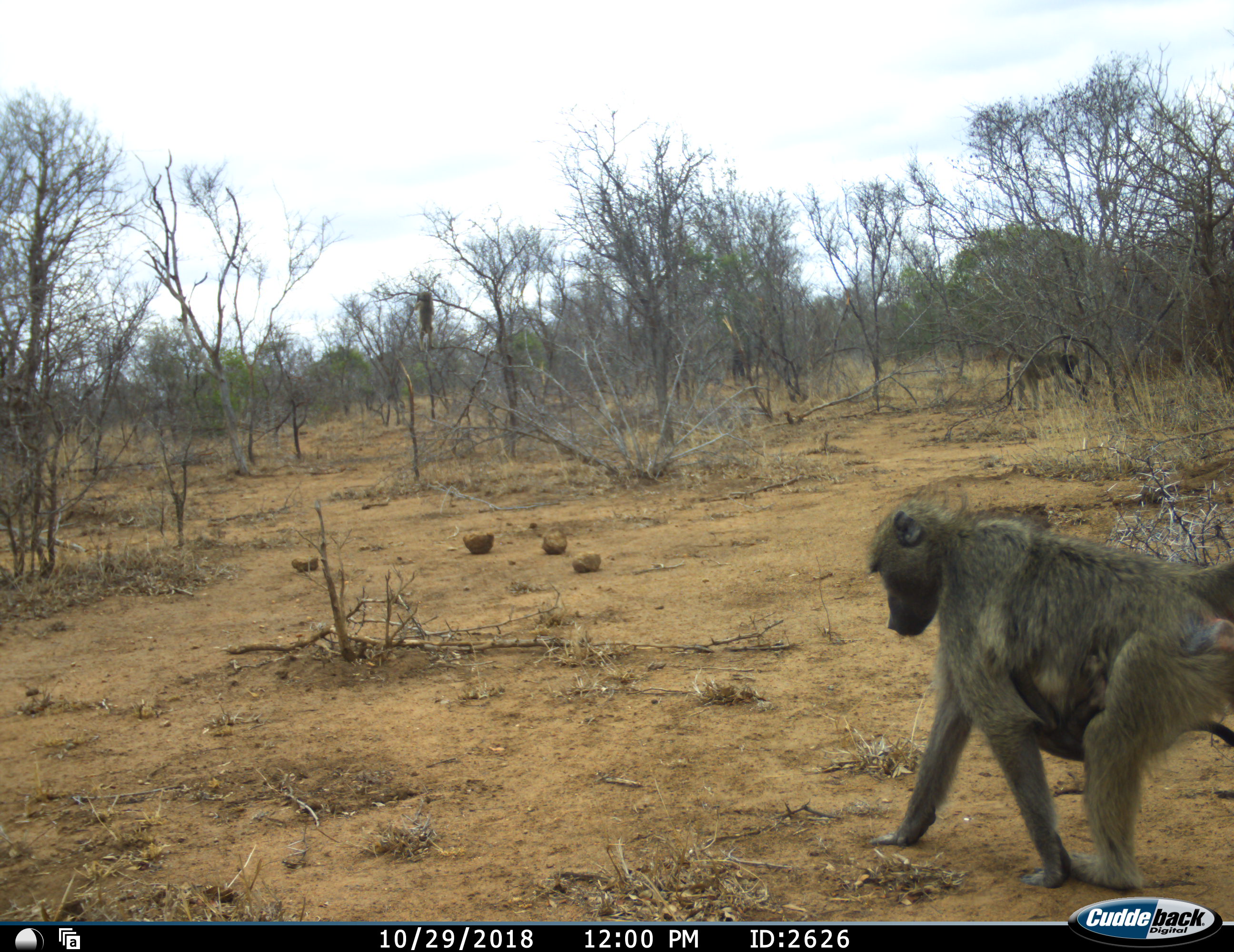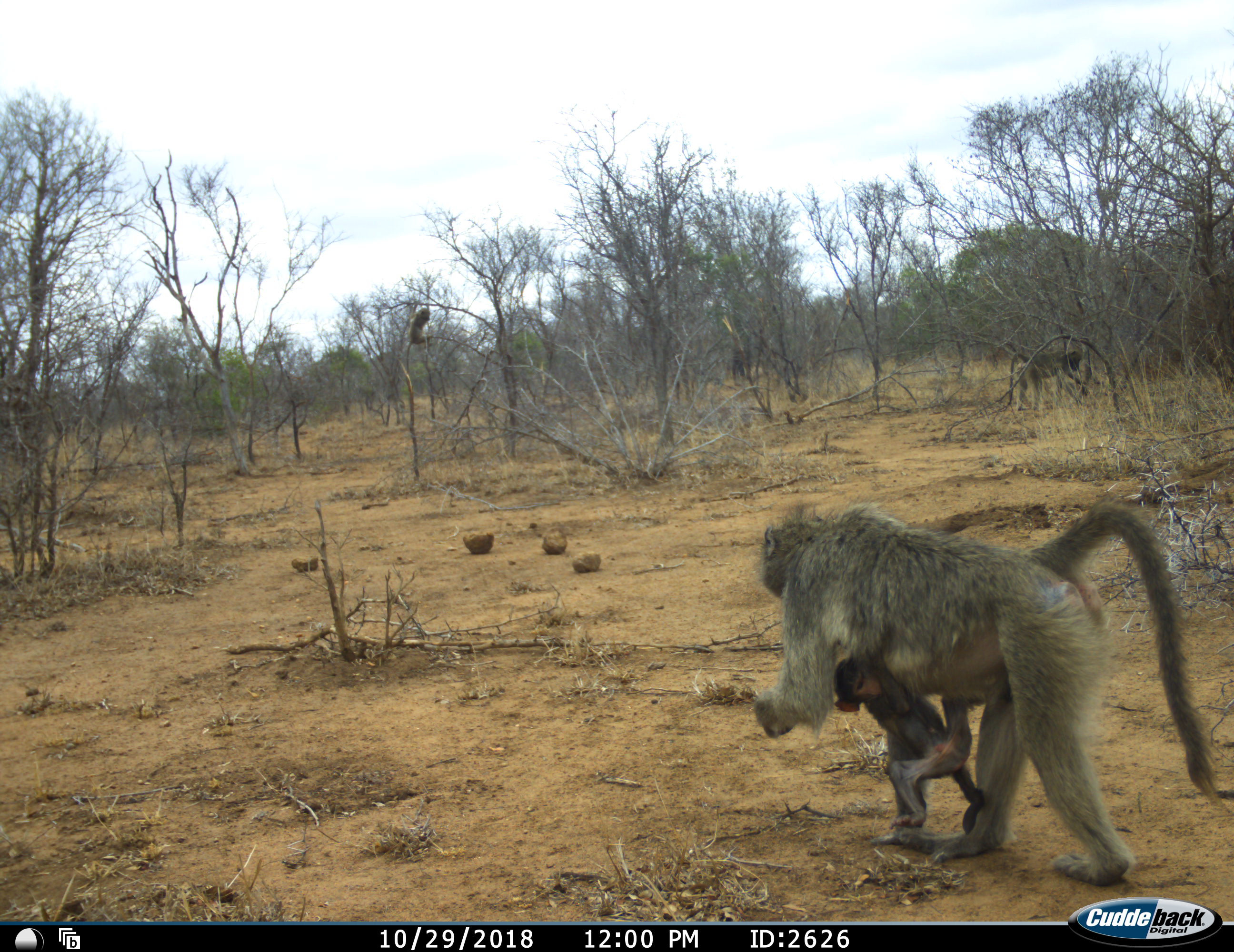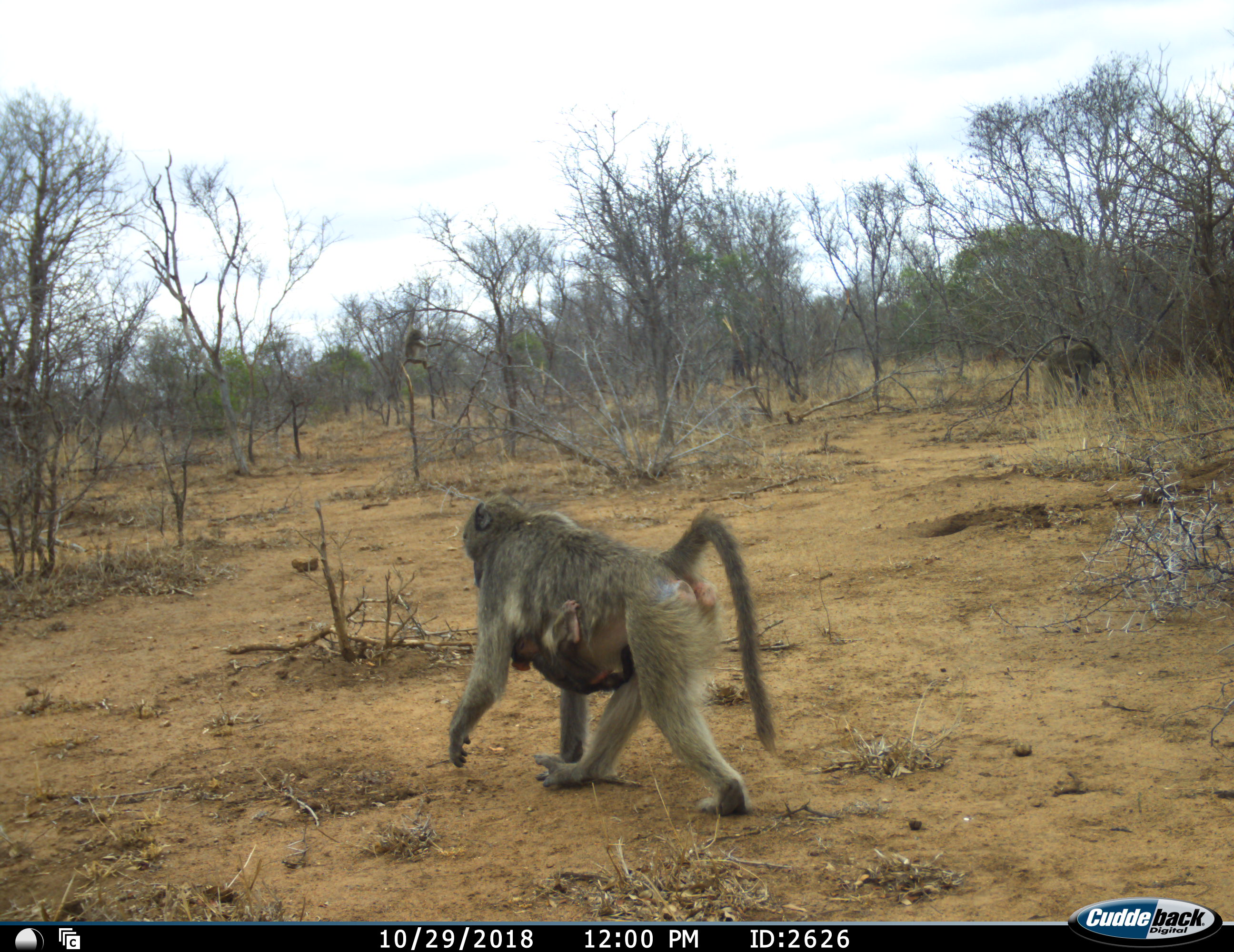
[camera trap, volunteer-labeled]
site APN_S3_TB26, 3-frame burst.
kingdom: Animalia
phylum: Chordata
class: Mammalia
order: Primates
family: Cercopithecidae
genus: Papio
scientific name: Papio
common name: baboon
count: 4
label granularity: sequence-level